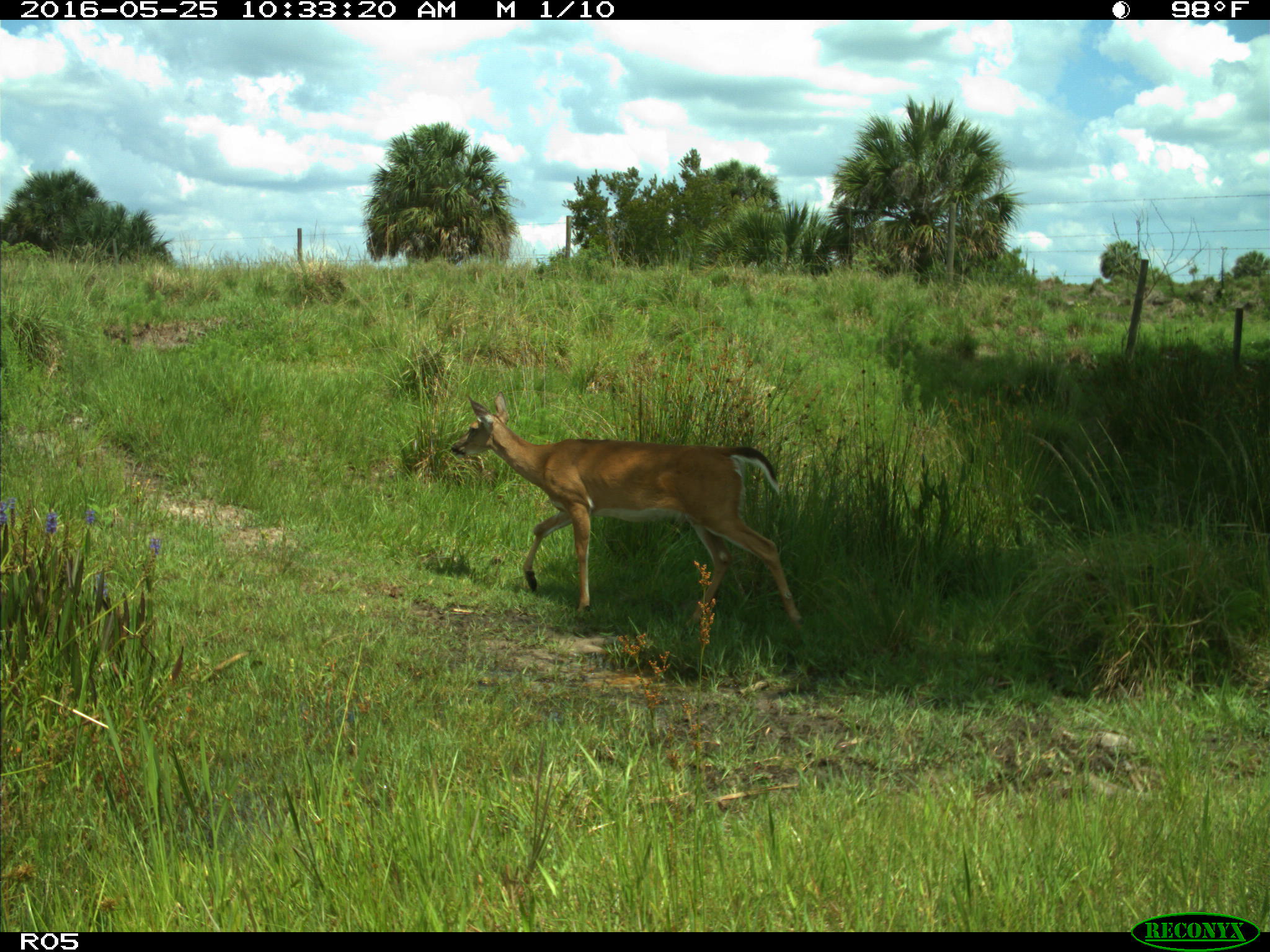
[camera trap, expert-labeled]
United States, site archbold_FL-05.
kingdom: Animalia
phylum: Chordata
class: Mammalia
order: Artiodactyla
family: Cervidae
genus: Odocoileus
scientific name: Odocoileus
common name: deer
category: unidentified deer